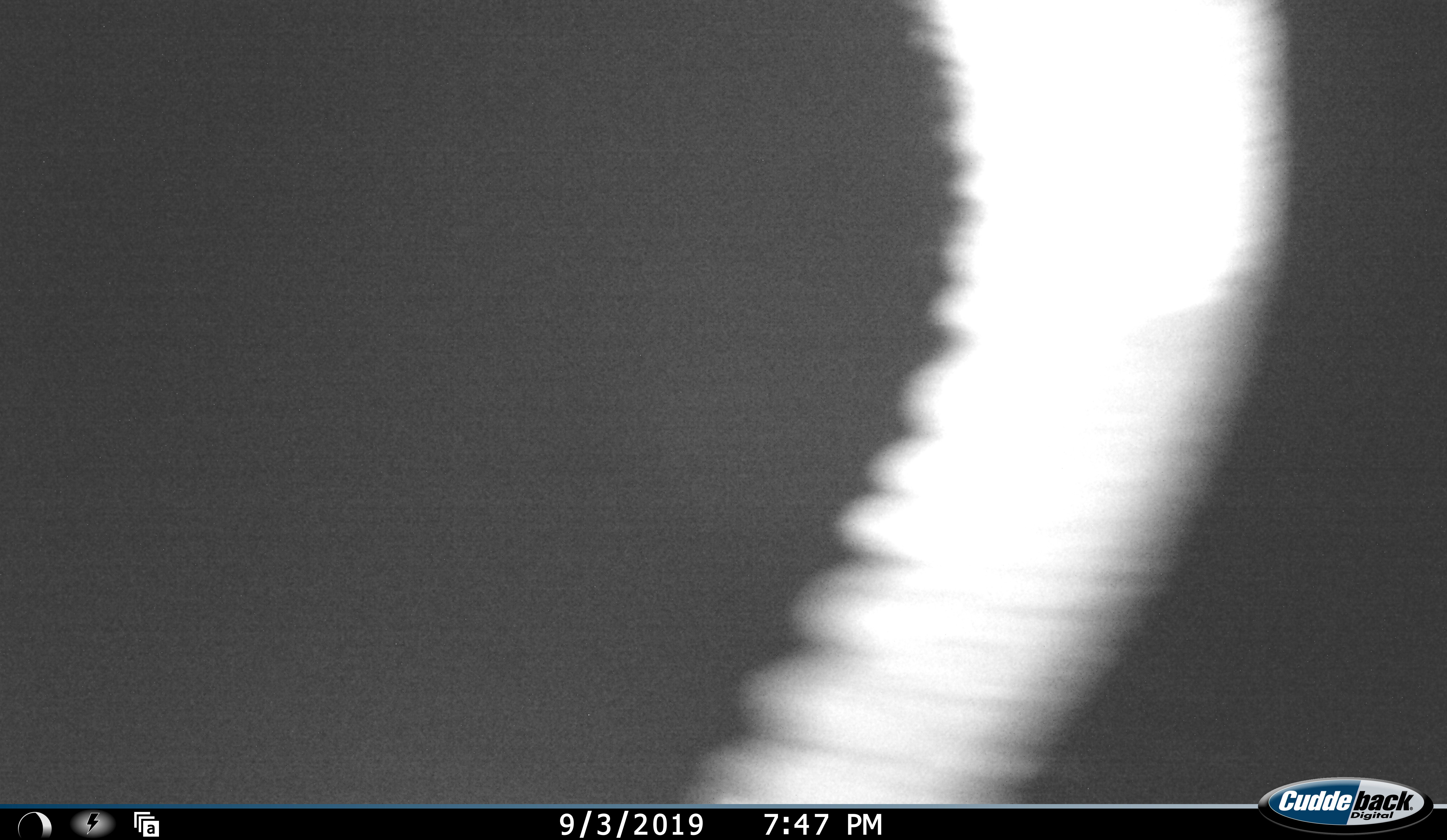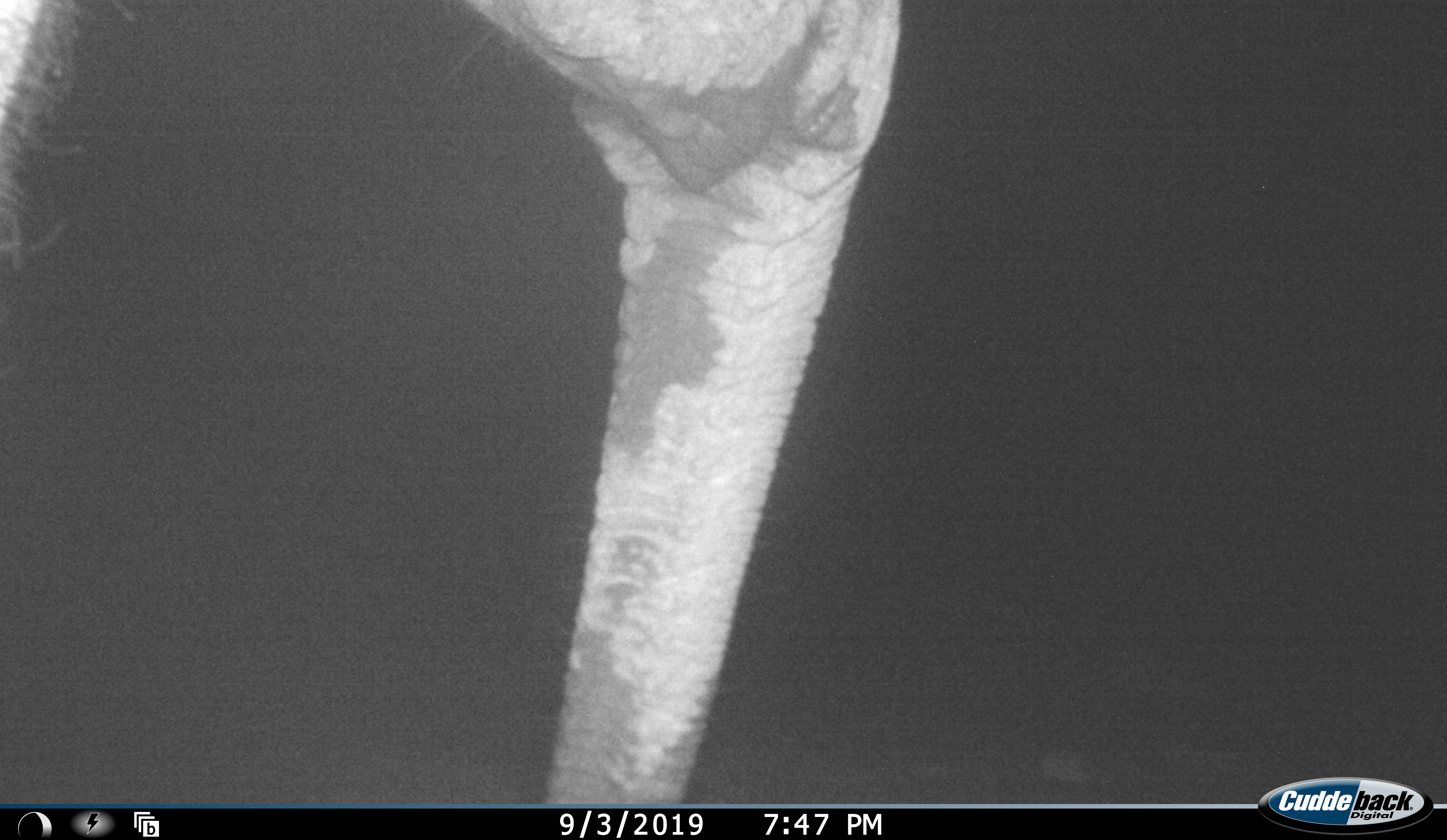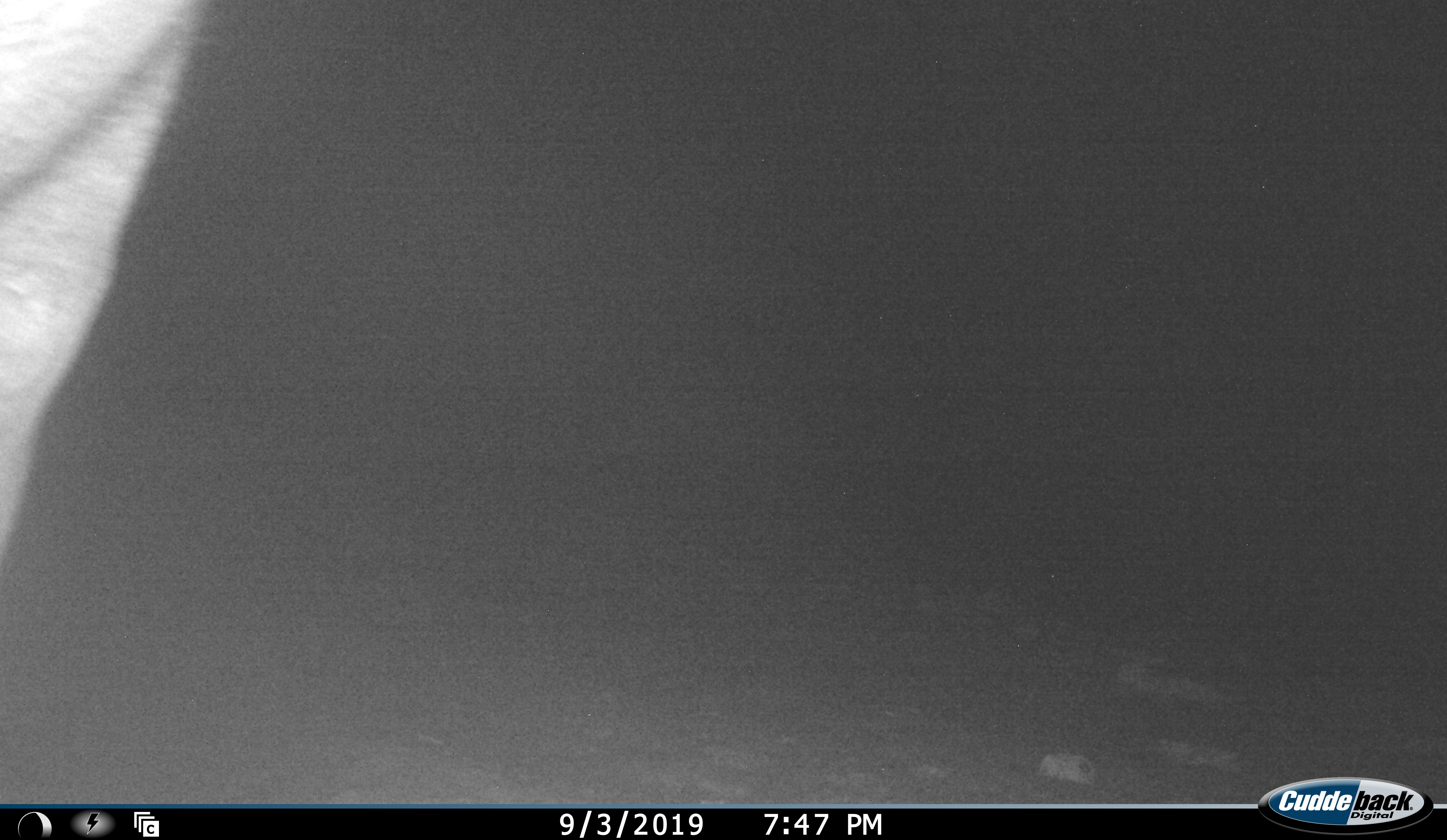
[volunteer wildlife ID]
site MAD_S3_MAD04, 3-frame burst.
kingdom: Animalia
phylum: Chordata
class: Mammalia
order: Proboscidea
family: Elephantidae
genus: Loxodonta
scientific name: Loxodonta africana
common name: african bush elephant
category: elephant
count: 1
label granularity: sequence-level